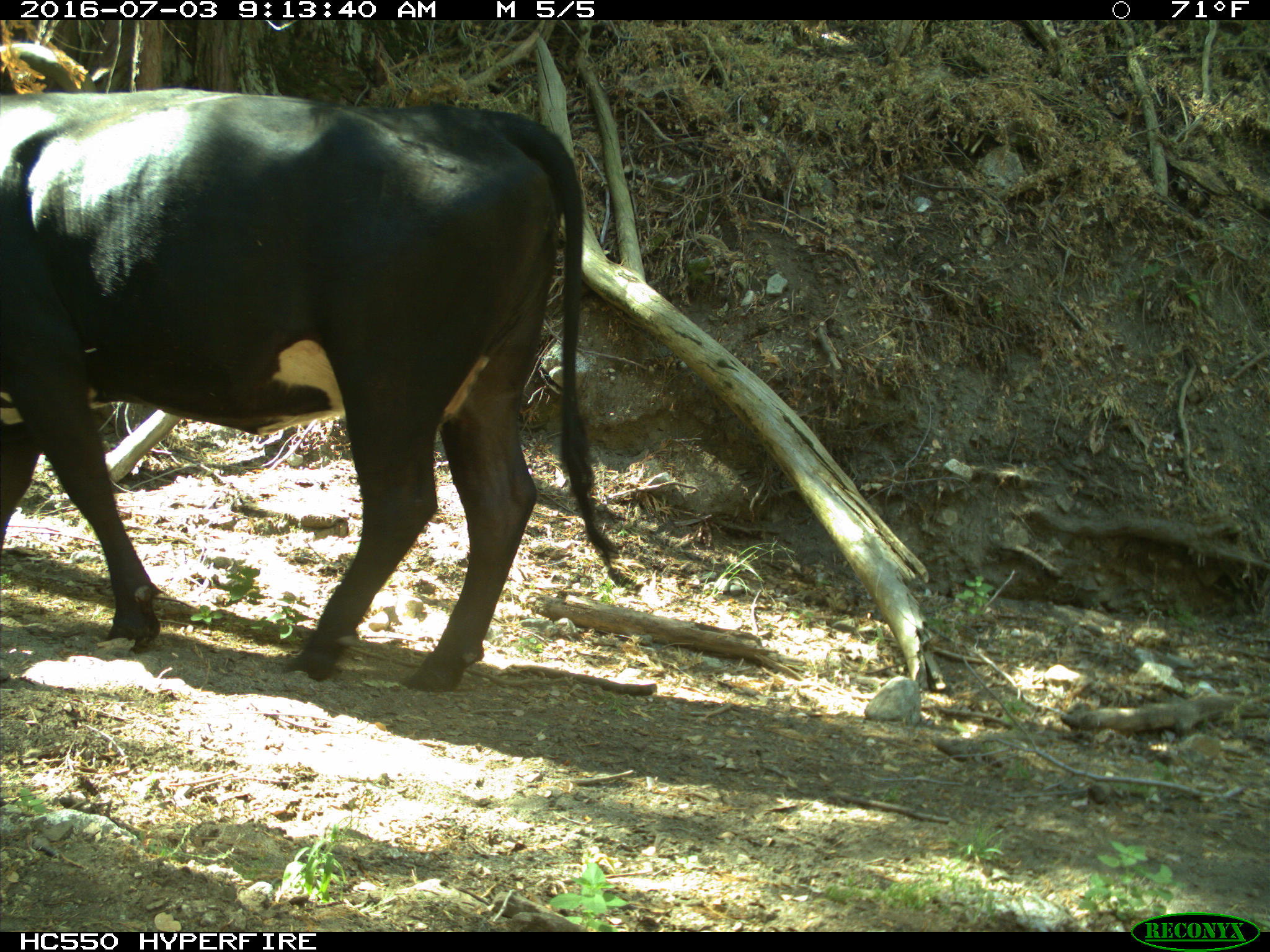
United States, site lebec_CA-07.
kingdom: Animalia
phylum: Chordata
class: Mammalia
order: Artiodactyla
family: Bovidae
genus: Bos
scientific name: Bos taurus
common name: domestic cow